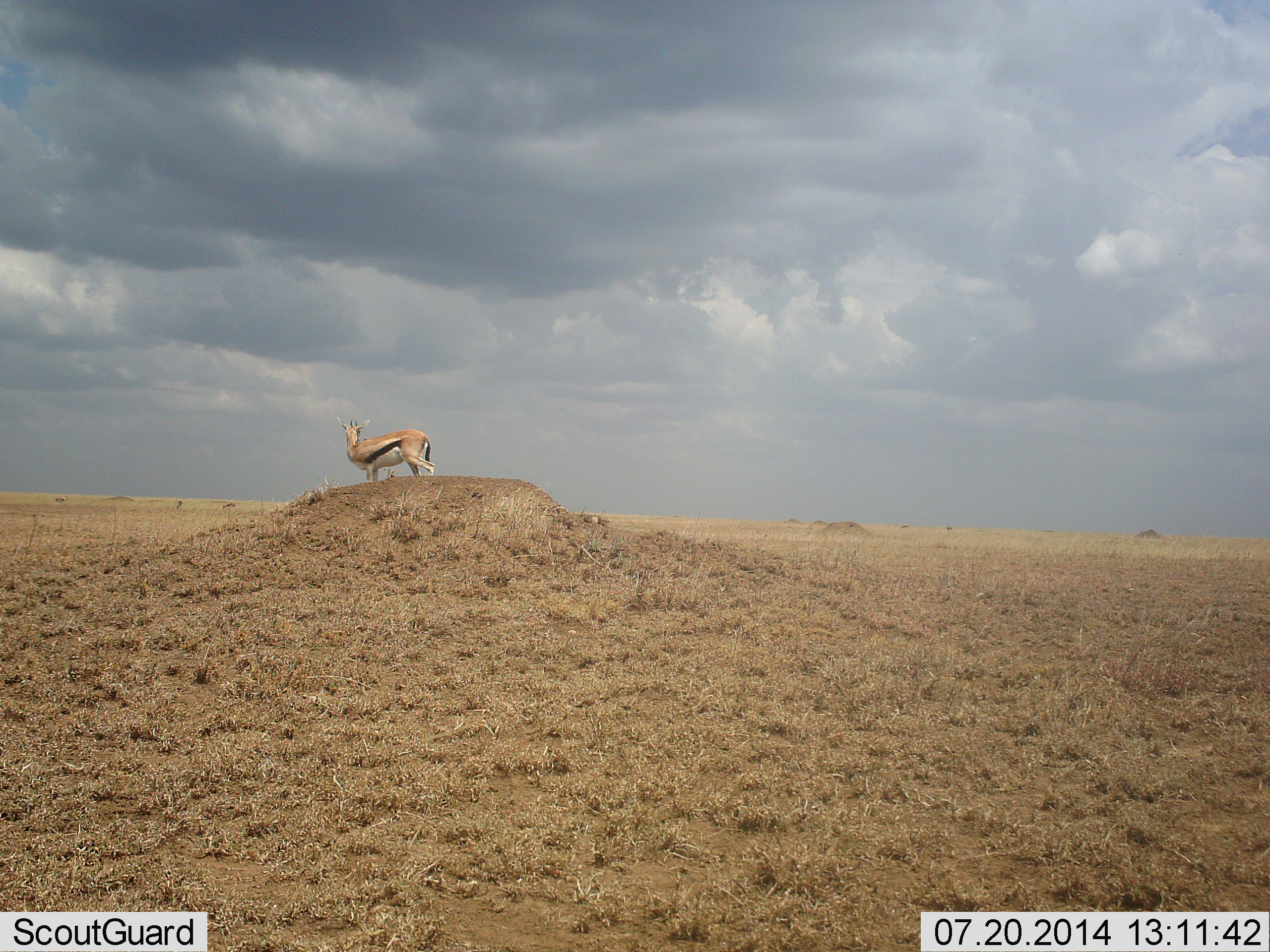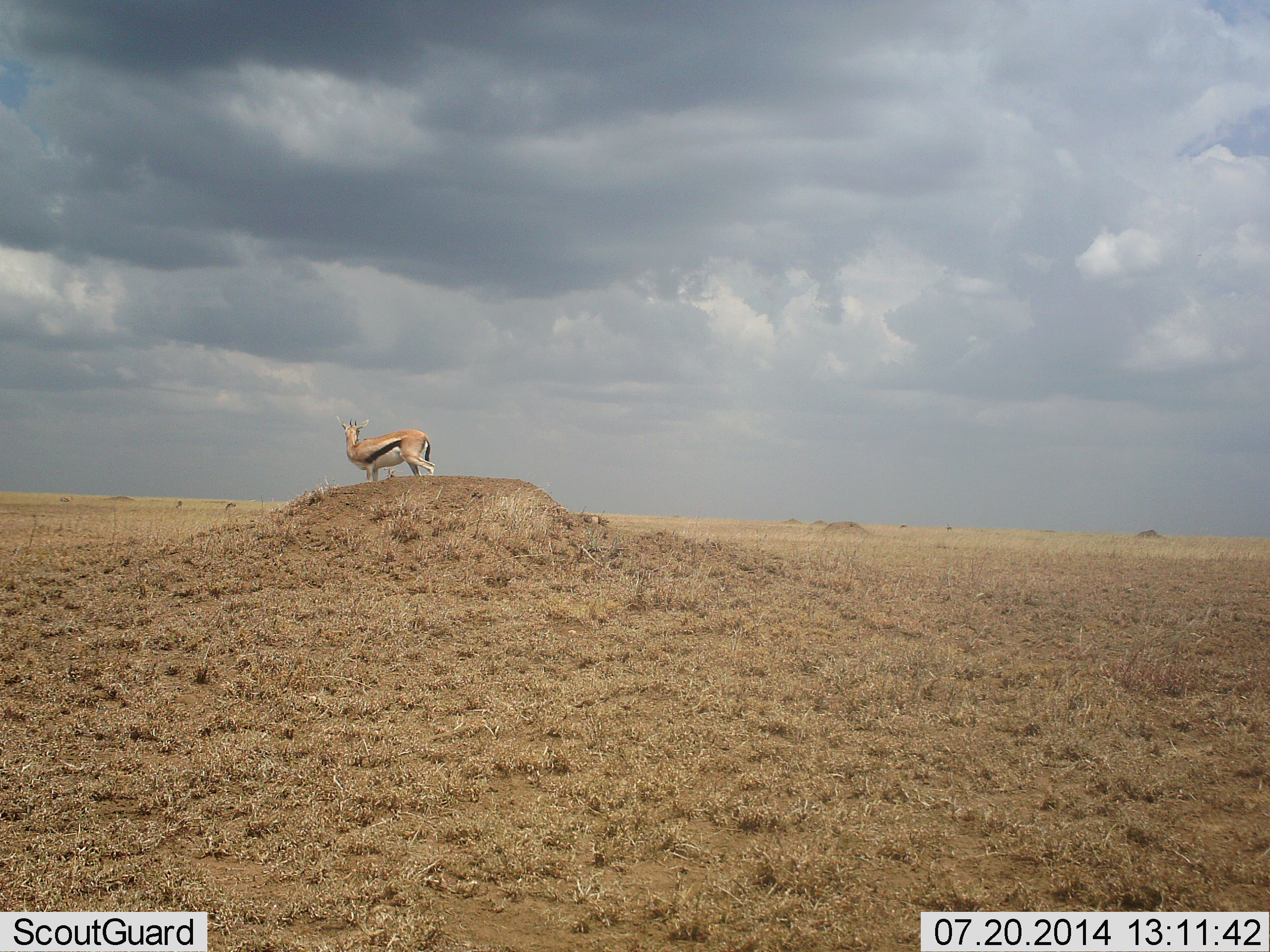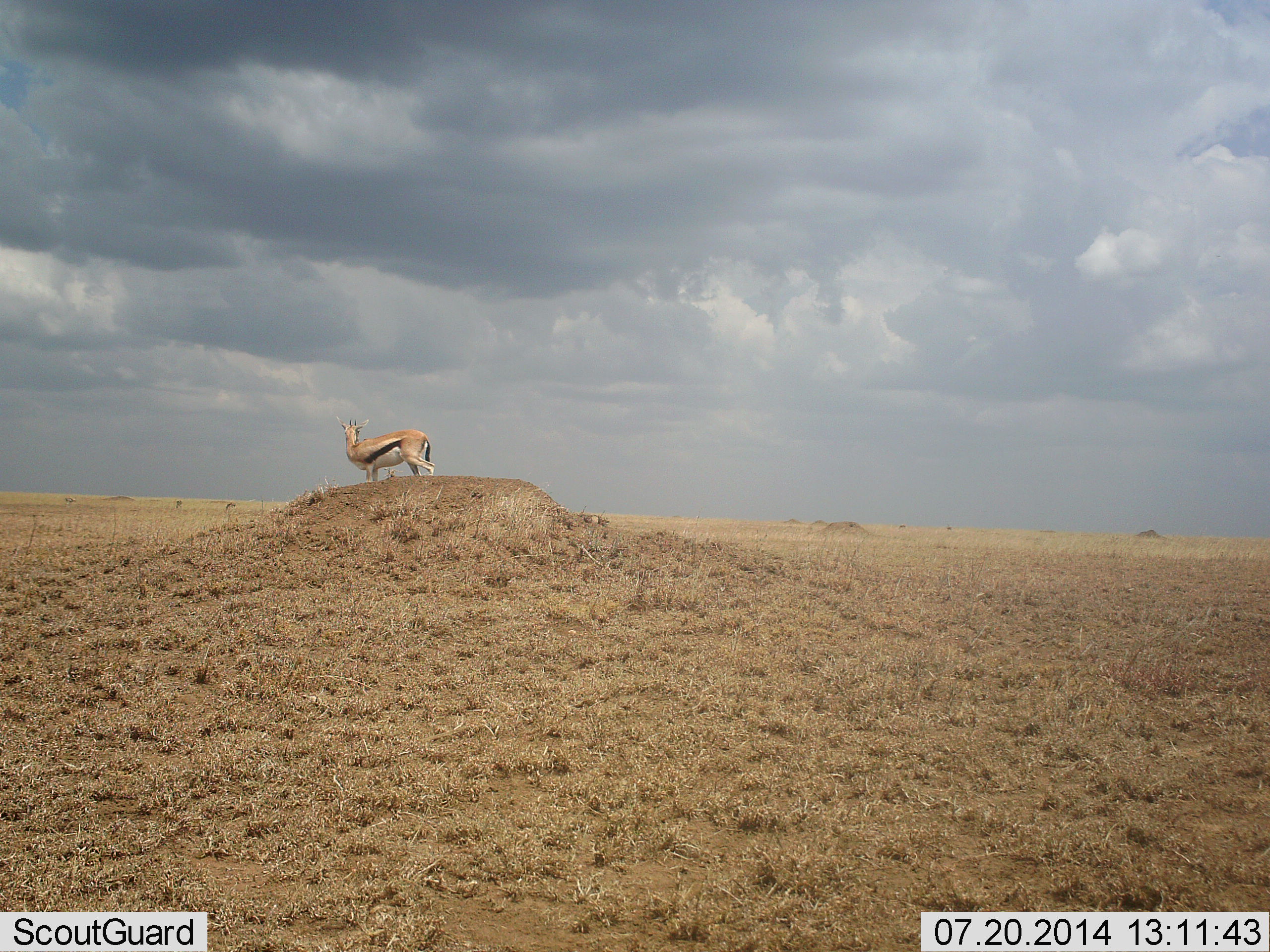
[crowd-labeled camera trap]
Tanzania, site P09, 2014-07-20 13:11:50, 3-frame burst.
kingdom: Animalia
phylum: Chordata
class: Mammalia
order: Artiodactyla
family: Bovidae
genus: Eudorcas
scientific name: Eudorcas thomsonii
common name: thomson's gazelle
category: gazellethomsons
Gazellethomsons (thomson's gazelle) (Eudorcas thomsonii), count 1. Behavior (volunteer vote fractions): standing 100%, resting 0%, moving 10%, interacting 0%. Young present (vote fraction): 0%. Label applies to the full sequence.